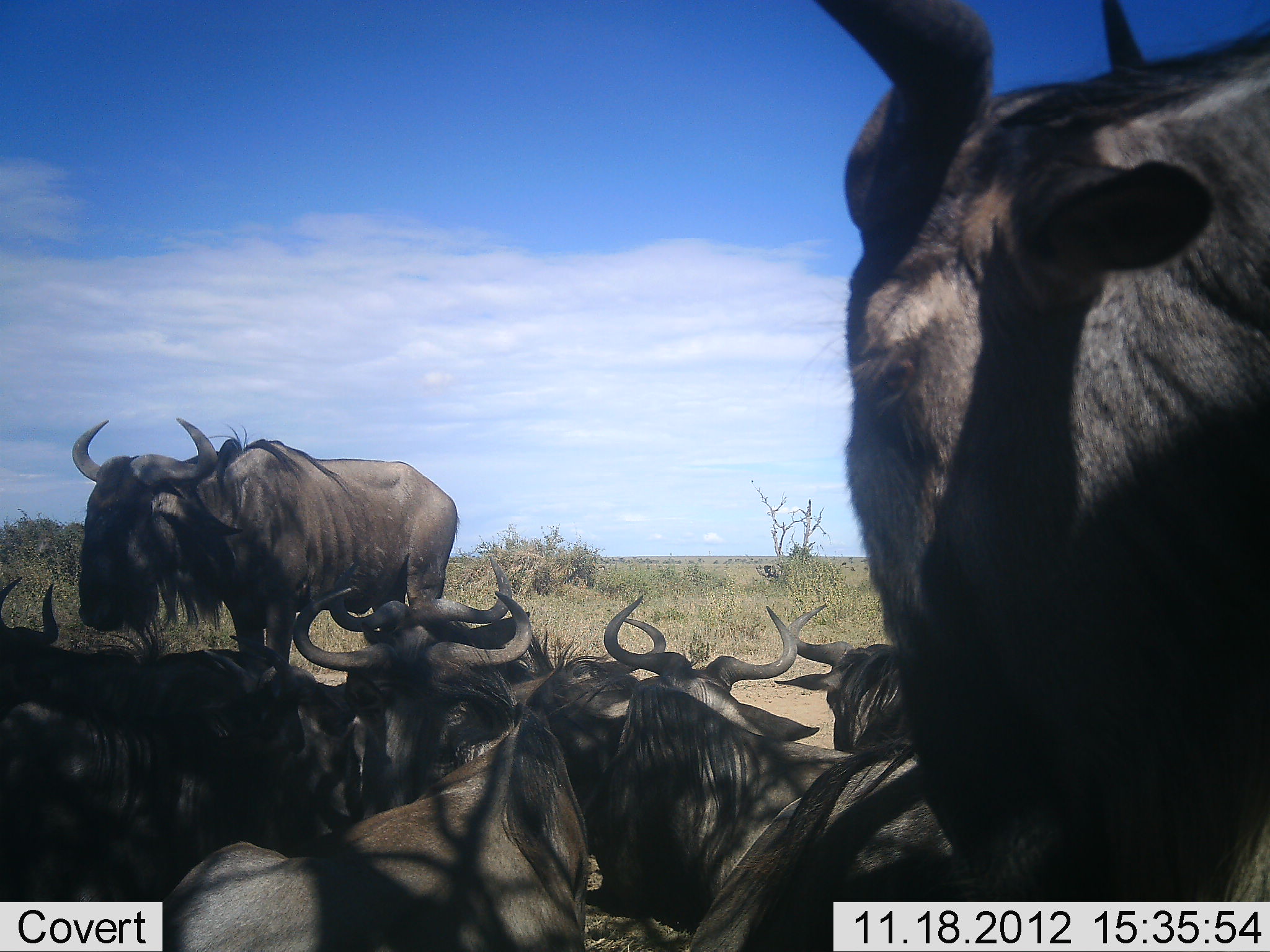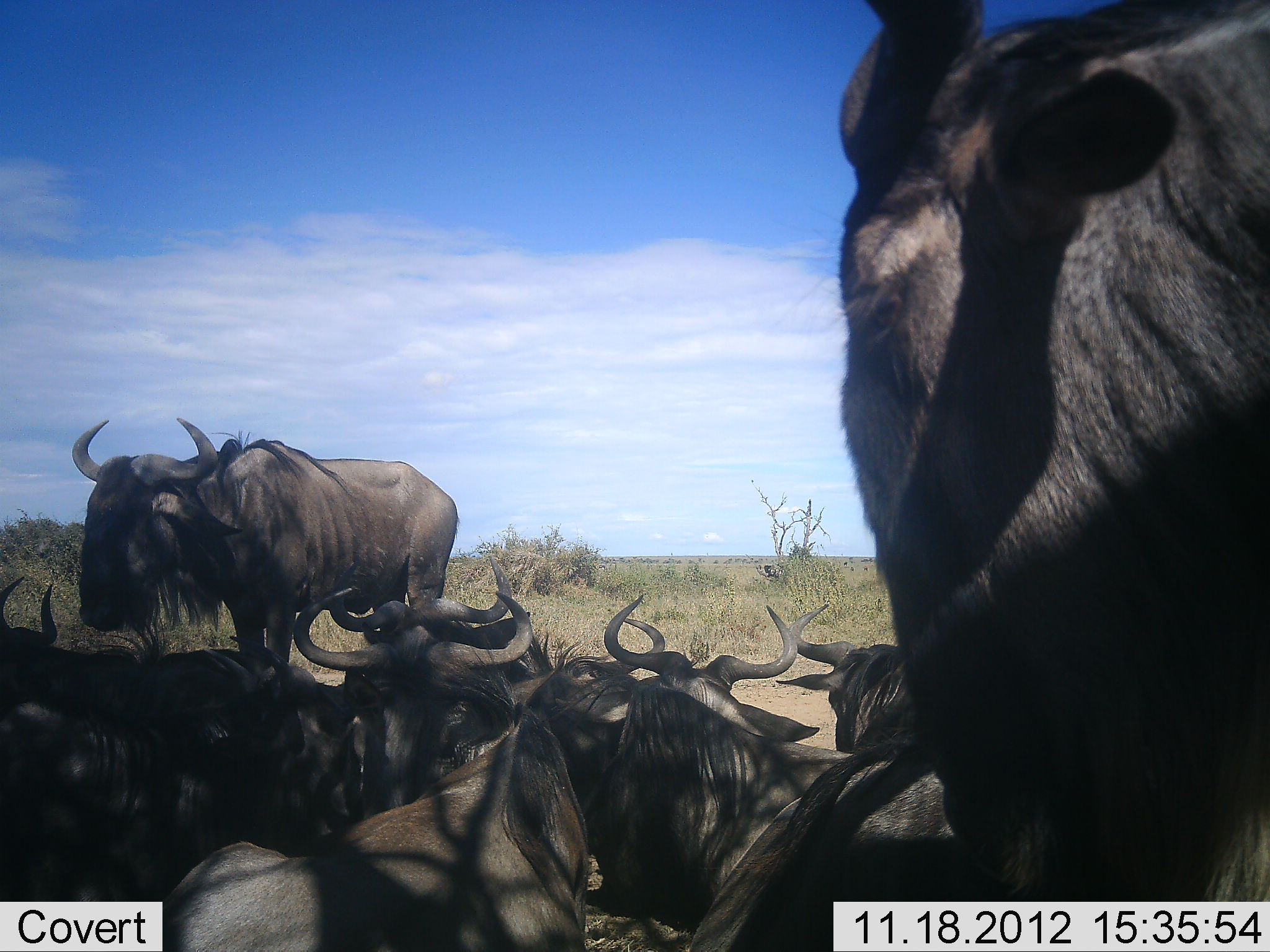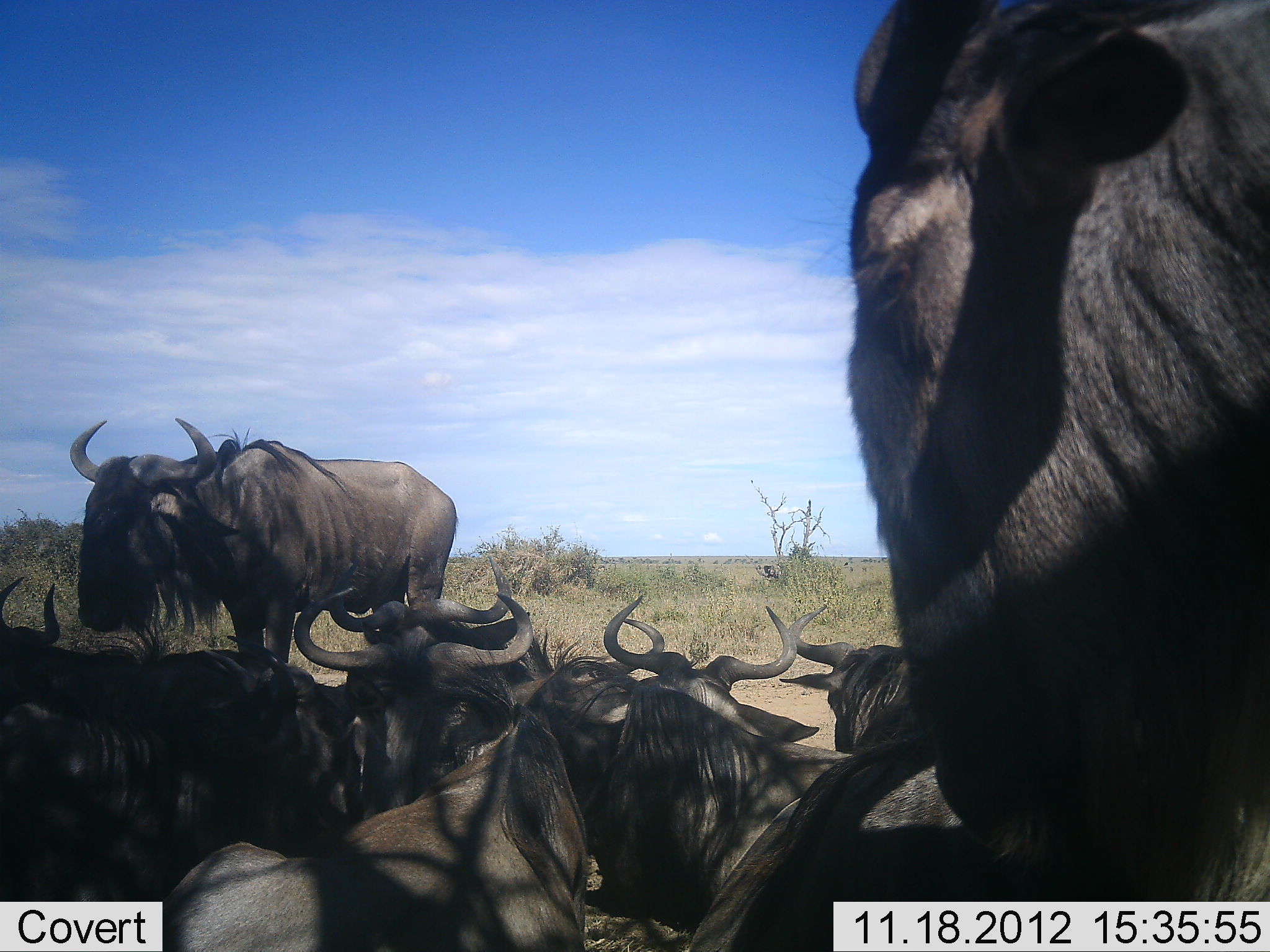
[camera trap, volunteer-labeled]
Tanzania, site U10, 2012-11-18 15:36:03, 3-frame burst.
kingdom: Animalia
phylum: Chordata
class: Mammalia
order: Artiodactyla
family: Bovidae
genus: Connochaetes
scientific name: Connochaetes taurinus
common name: blue wildebeest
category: wildebeest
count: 9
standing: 60%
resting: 100%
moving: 0%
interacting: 0%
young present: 0%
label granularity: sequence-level